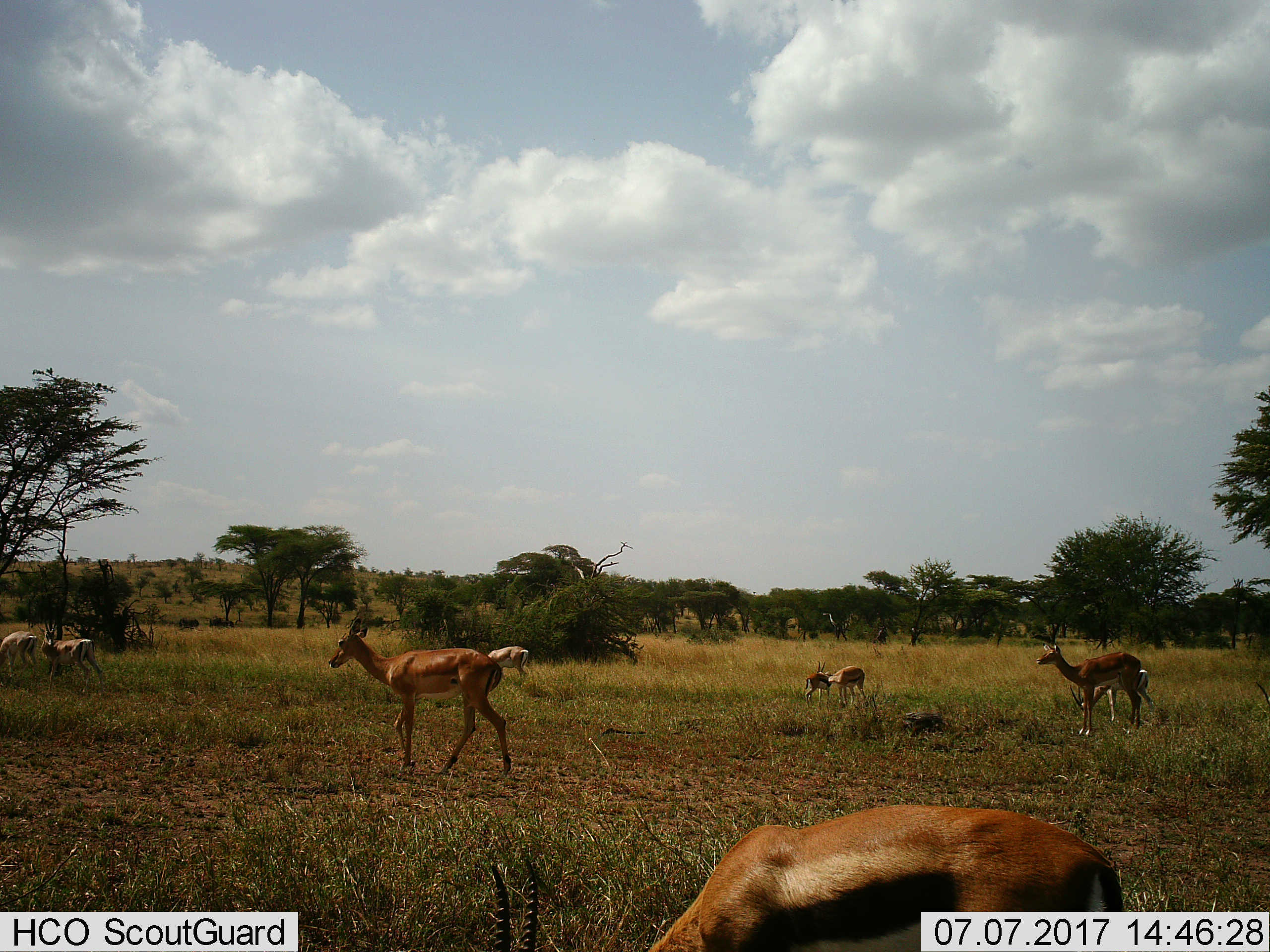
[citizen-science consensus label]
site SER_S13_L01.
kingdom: Animalia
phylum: Chordata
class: Mammalia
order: Artiodactyla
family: Bovidae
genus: Eudorcas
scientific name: Eudorcas thomsonii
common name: thomson's gazelle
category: gazellethomsons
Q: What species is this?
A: Gazellethomsons (thomson's gazelle) (Eudorcas thomsonii).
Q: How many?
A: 7.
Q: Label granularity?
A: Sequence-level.